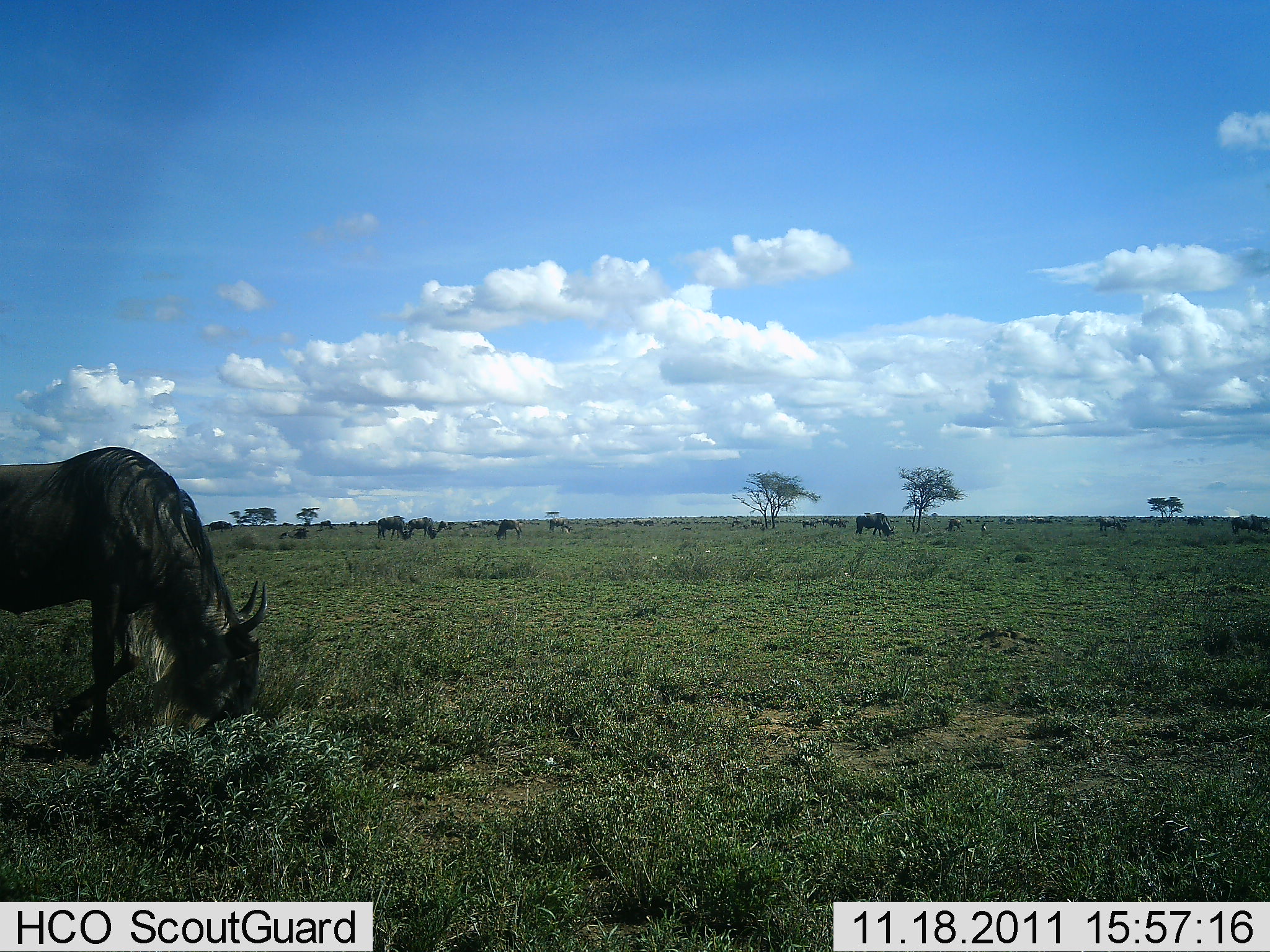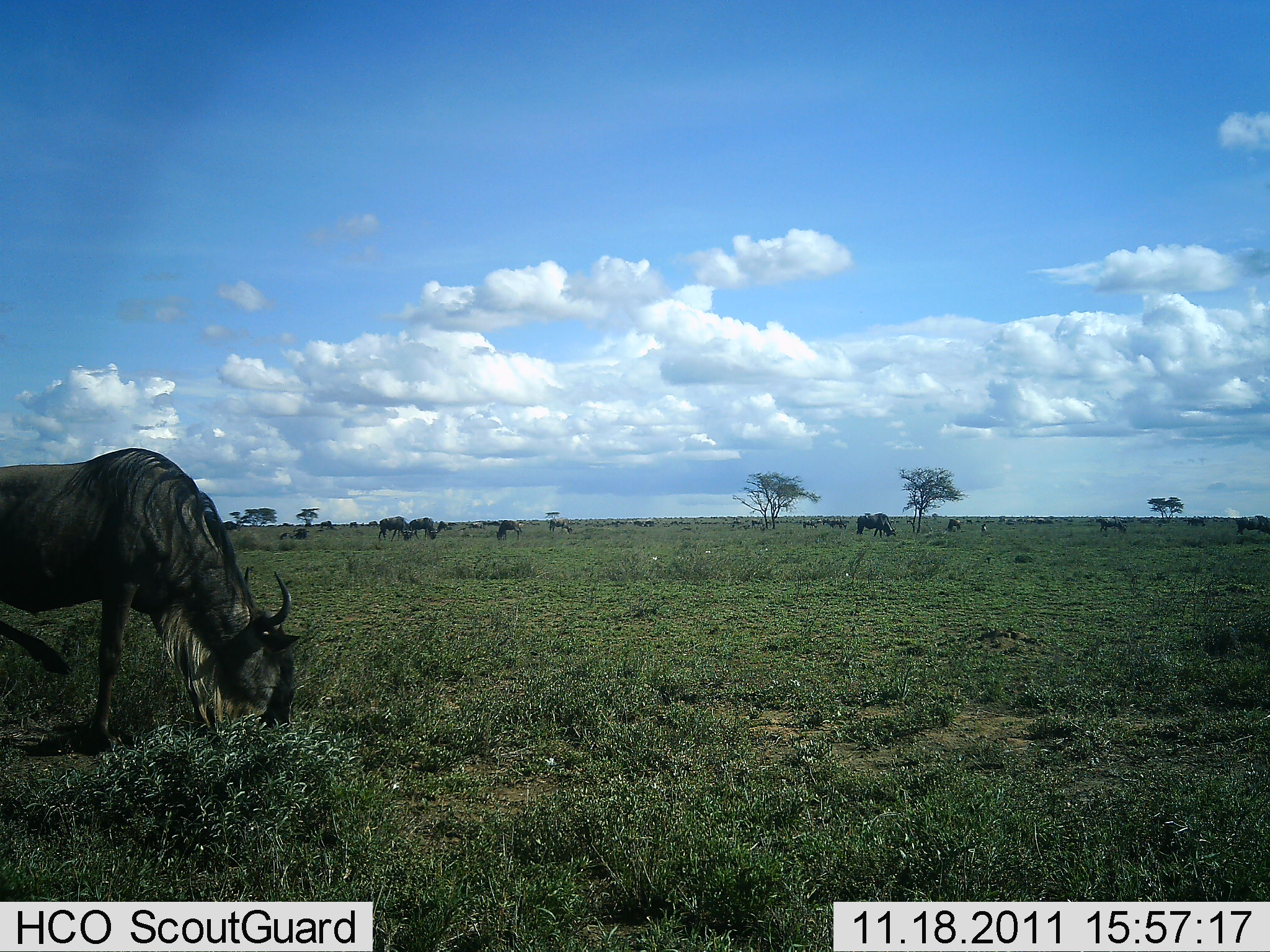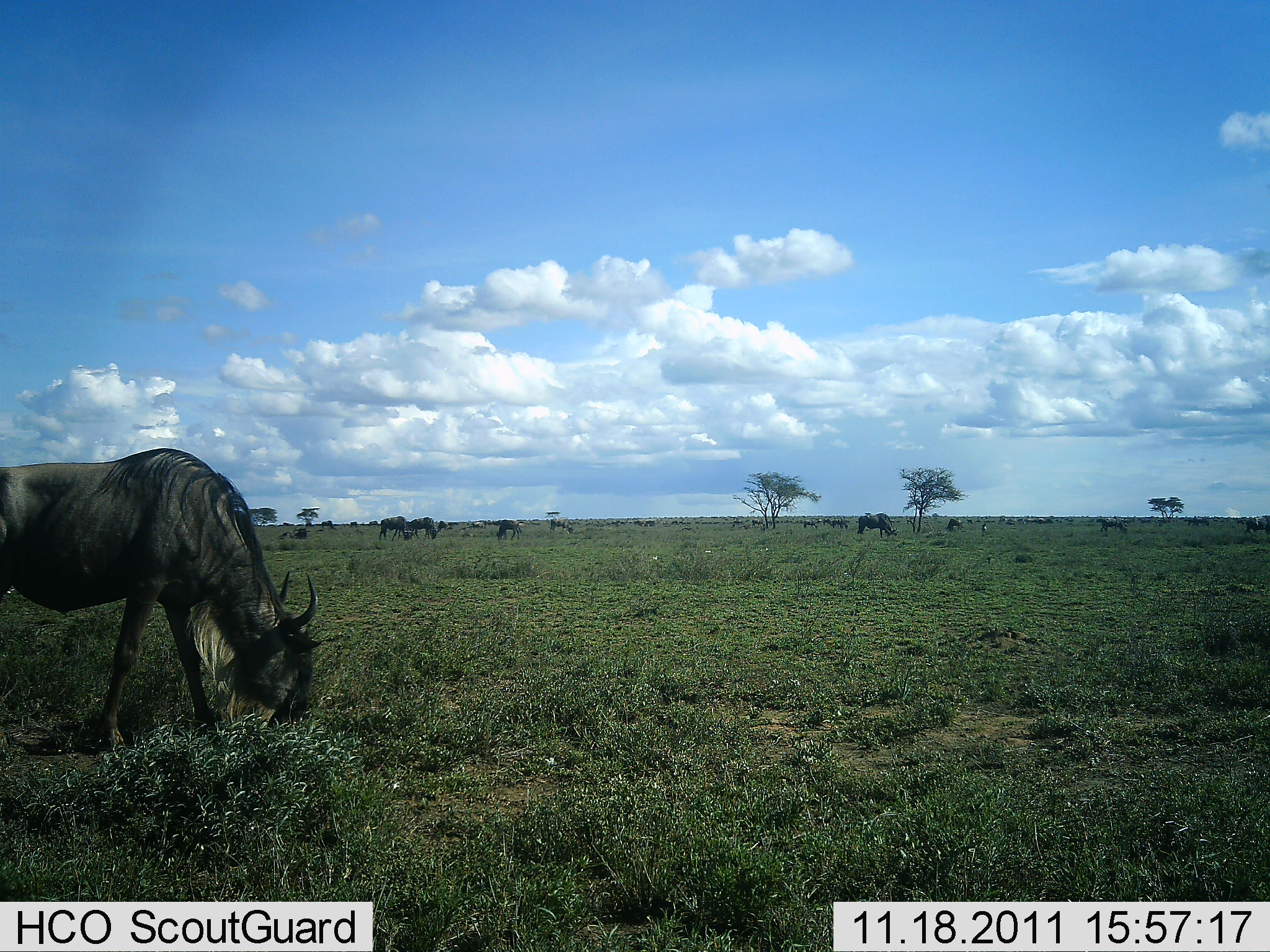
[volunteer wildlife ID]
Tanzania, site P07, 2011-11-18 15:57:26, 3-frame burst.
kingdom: Animalia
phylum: Chordata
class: Mammalia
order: Artiodactyla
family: Bovidae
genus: Connochaetes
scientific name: Connochaetes taurinus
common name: blue wildebeest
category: wildebeest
Wildebeest (blue wildebeest) (Connochaetes taurinus), count 11-50. Behavior (volunteer vote fractions): standing 46%, resting 0%, moving 8%, interacting 8%. Young present (vote fraction): 0%. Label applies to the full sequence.